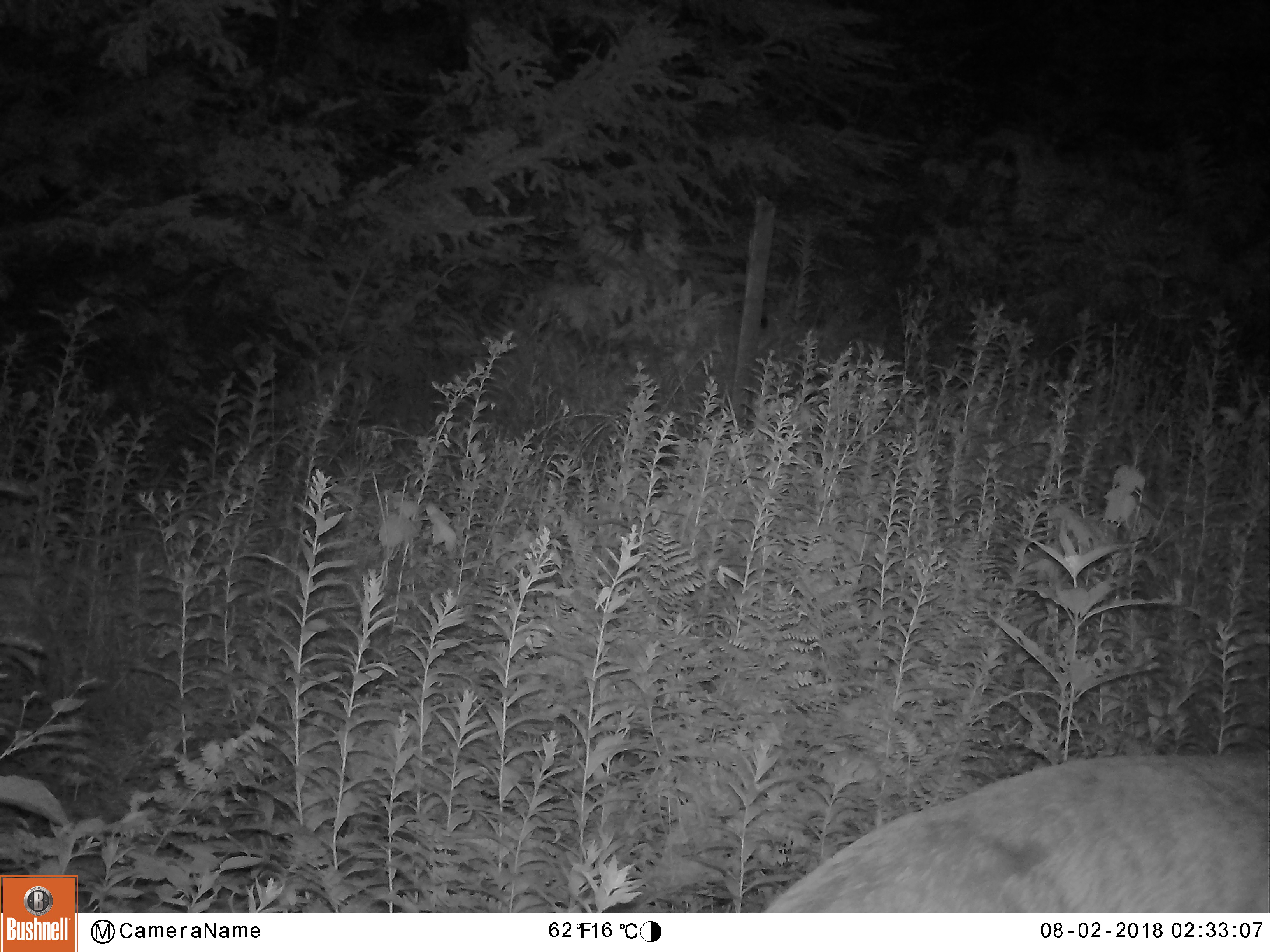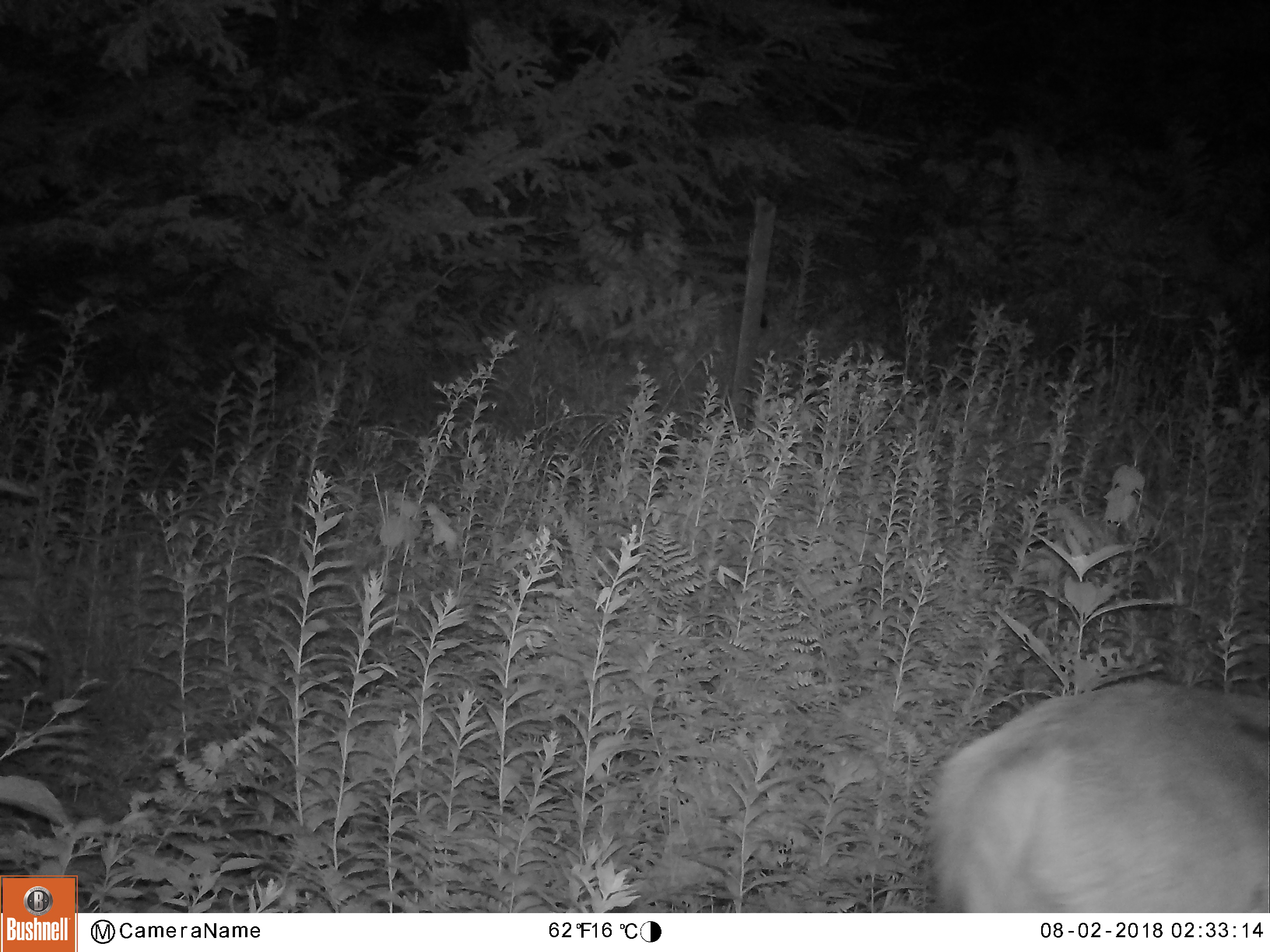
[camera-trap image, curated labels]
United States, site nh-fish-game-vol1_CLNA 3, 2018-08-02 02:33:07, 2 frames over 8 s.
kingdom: Animalia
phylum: Chordata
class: Mammalia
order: Artiodactyla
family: Cervidae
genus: Odocoileus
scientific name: Odocoileus virginianus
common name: white-tailed deer